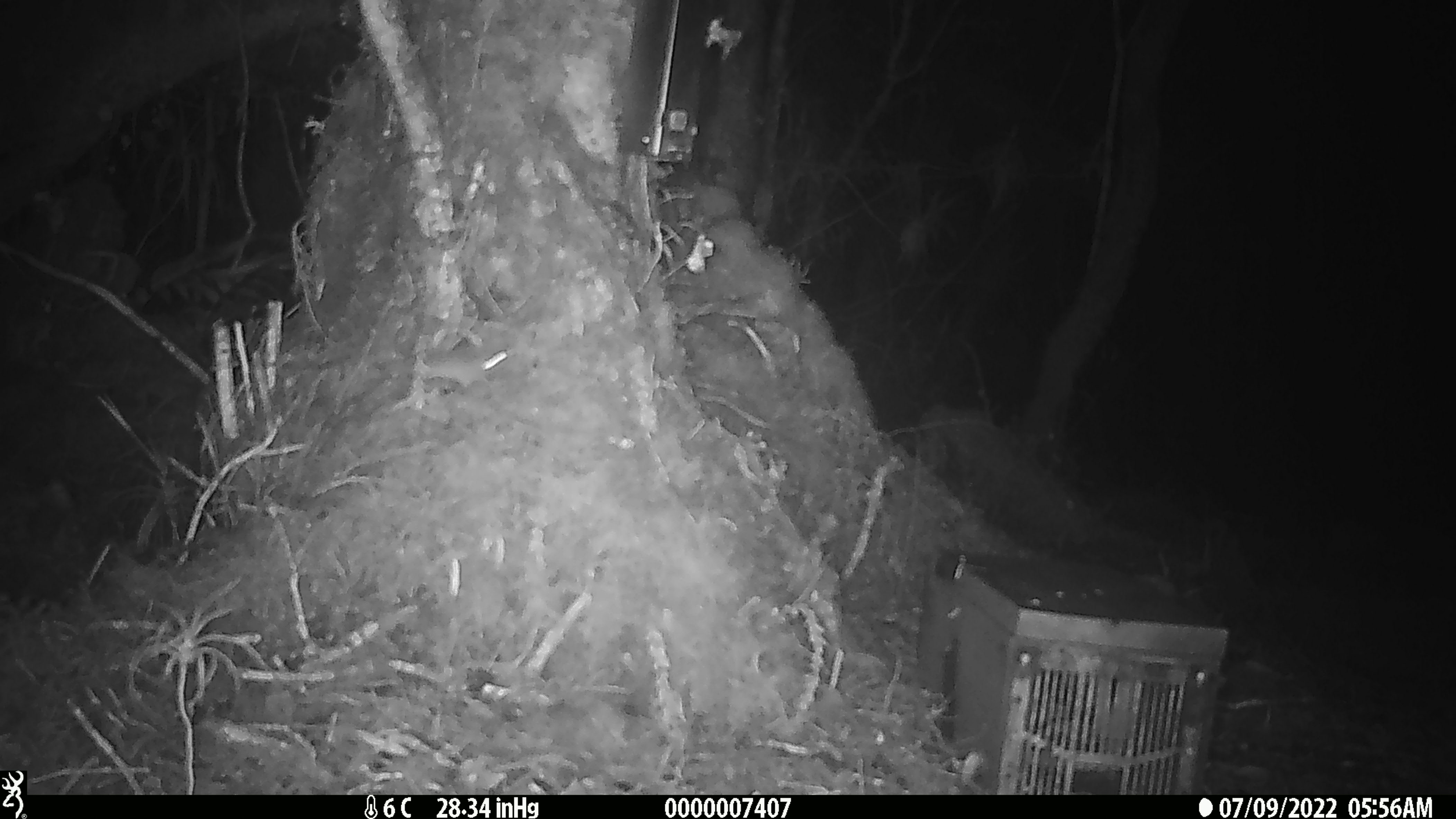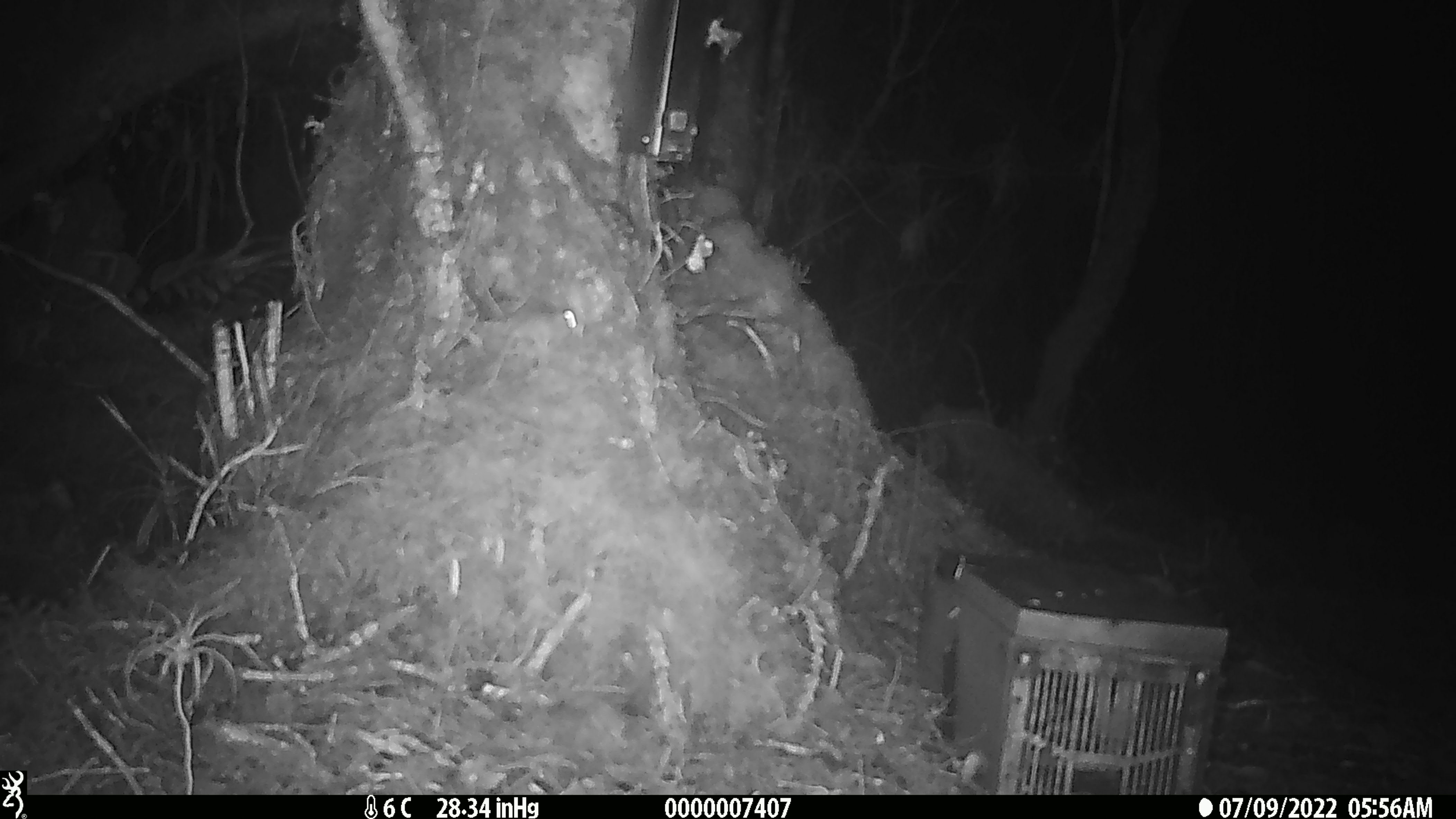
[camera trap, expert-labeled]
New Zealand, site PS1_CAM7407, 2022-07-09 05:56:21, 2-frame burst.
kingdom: Animalia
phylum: Chordata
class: Mammalia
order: Rodentia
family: Muridae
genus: Mus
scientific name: Mus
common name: mouse